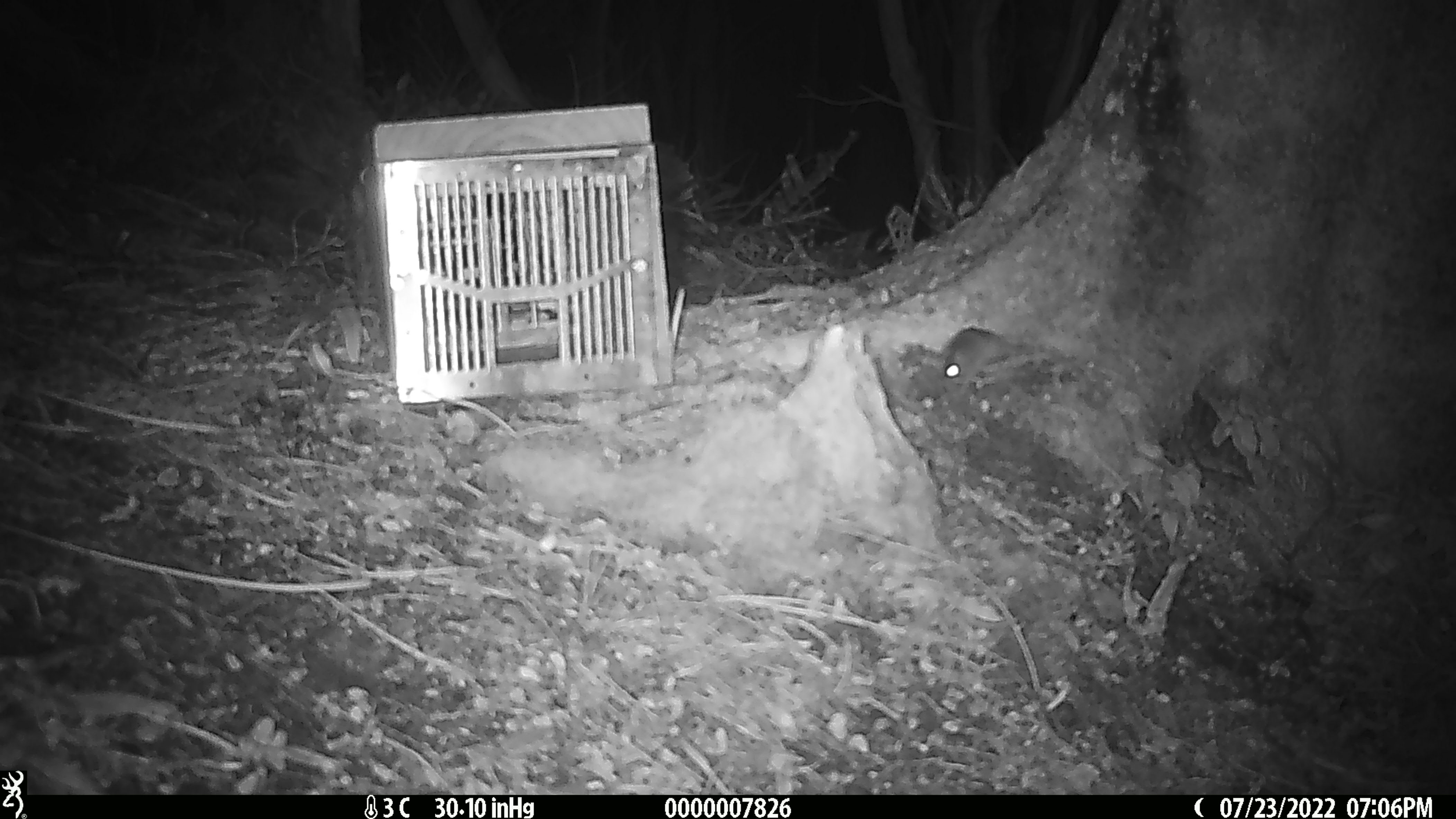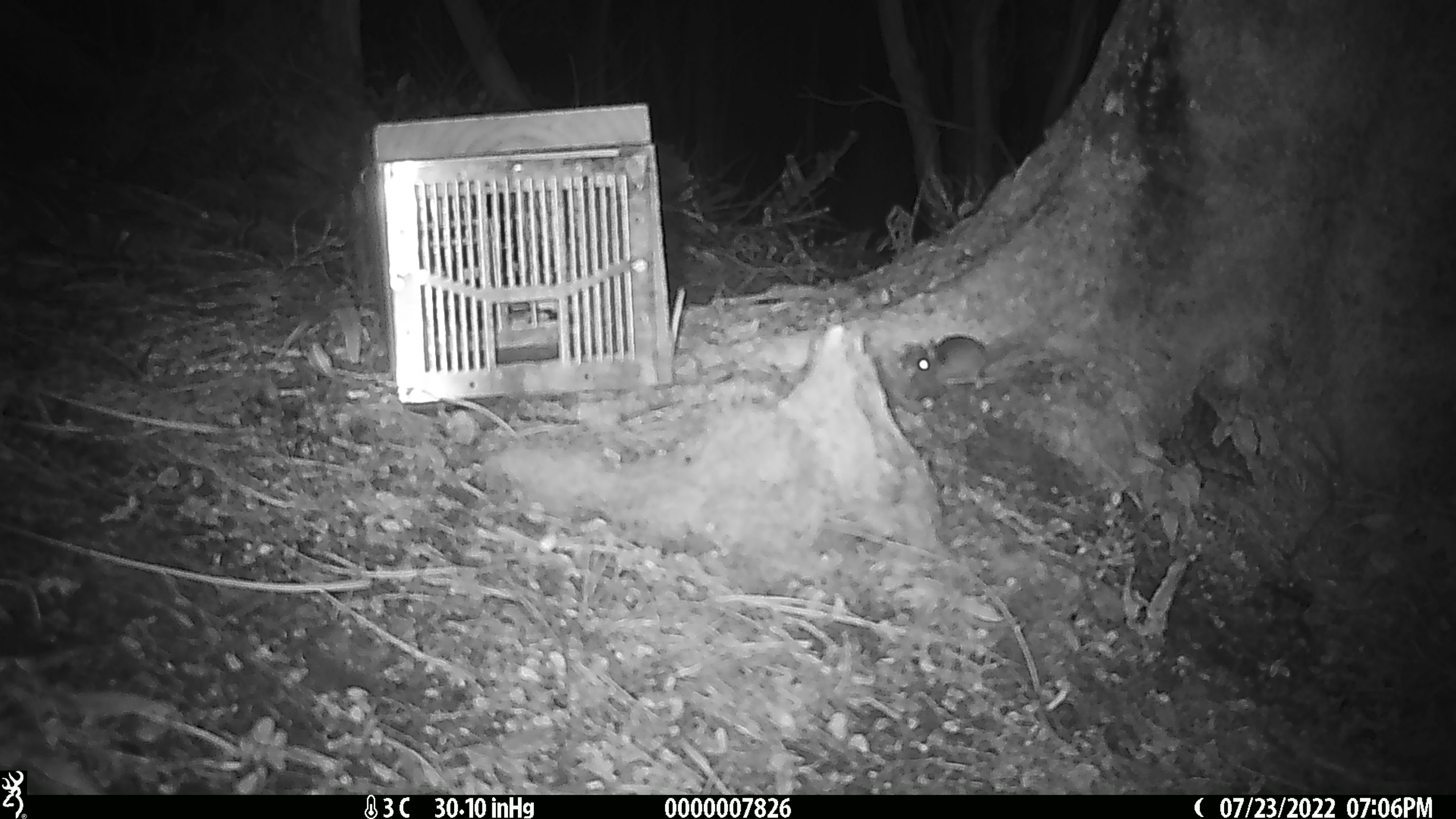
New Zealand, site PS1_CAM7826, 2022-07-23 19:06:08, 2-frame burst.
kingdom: Animalia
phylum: Chordata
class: Mammalia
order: Rodentia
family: Muridae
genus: Mus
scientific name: Mus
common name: mouse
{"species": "mouse (Mus)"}